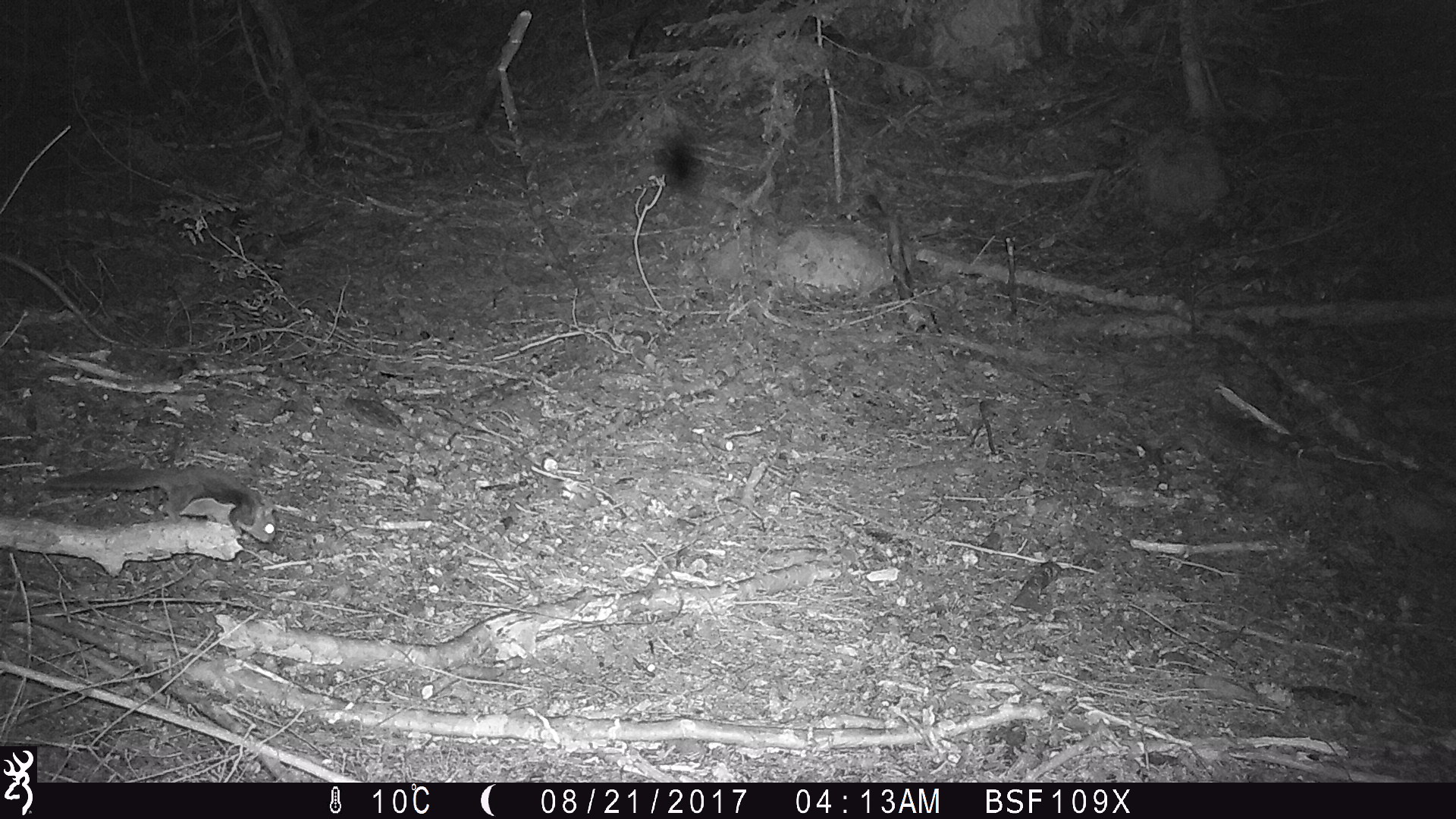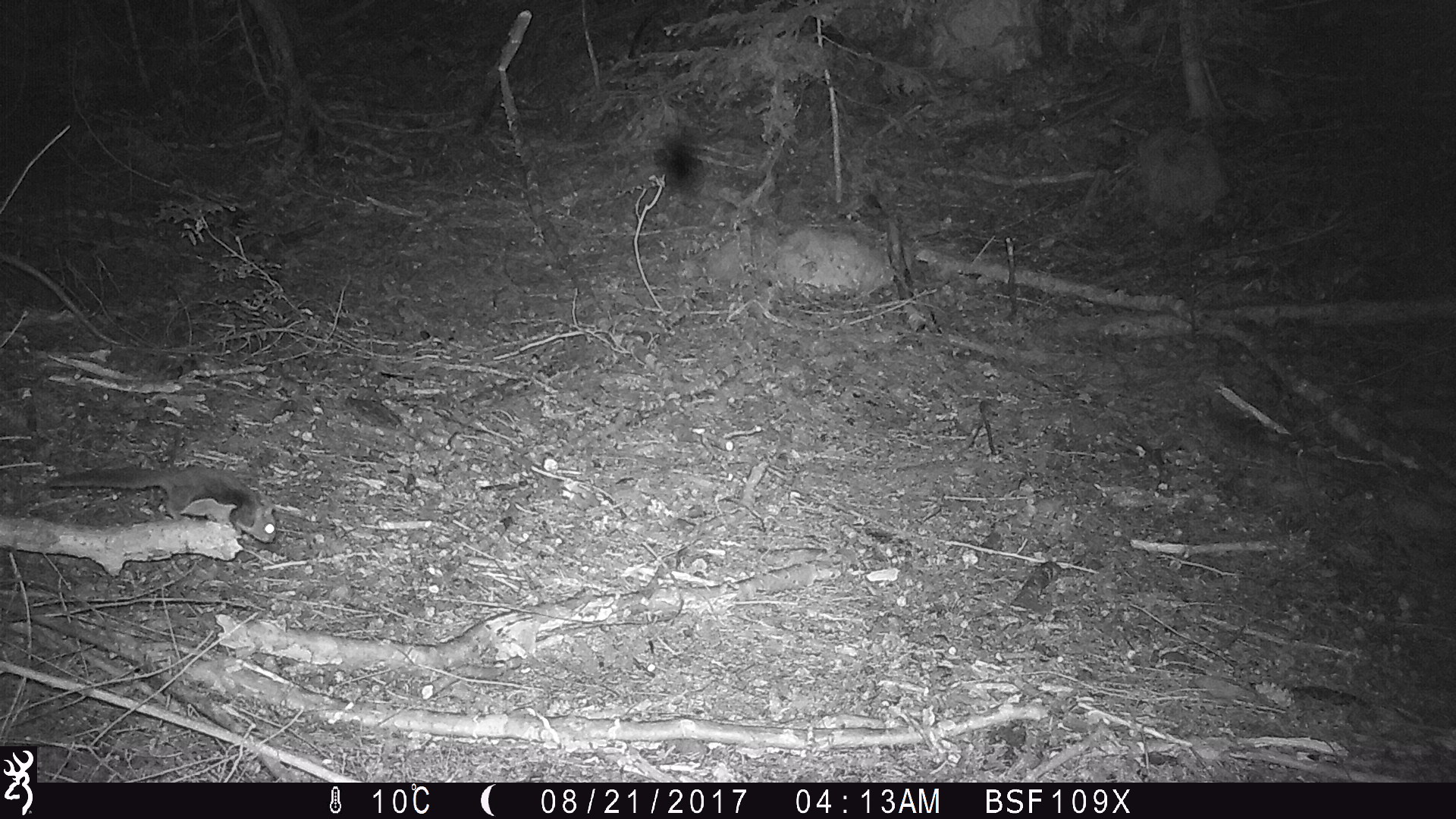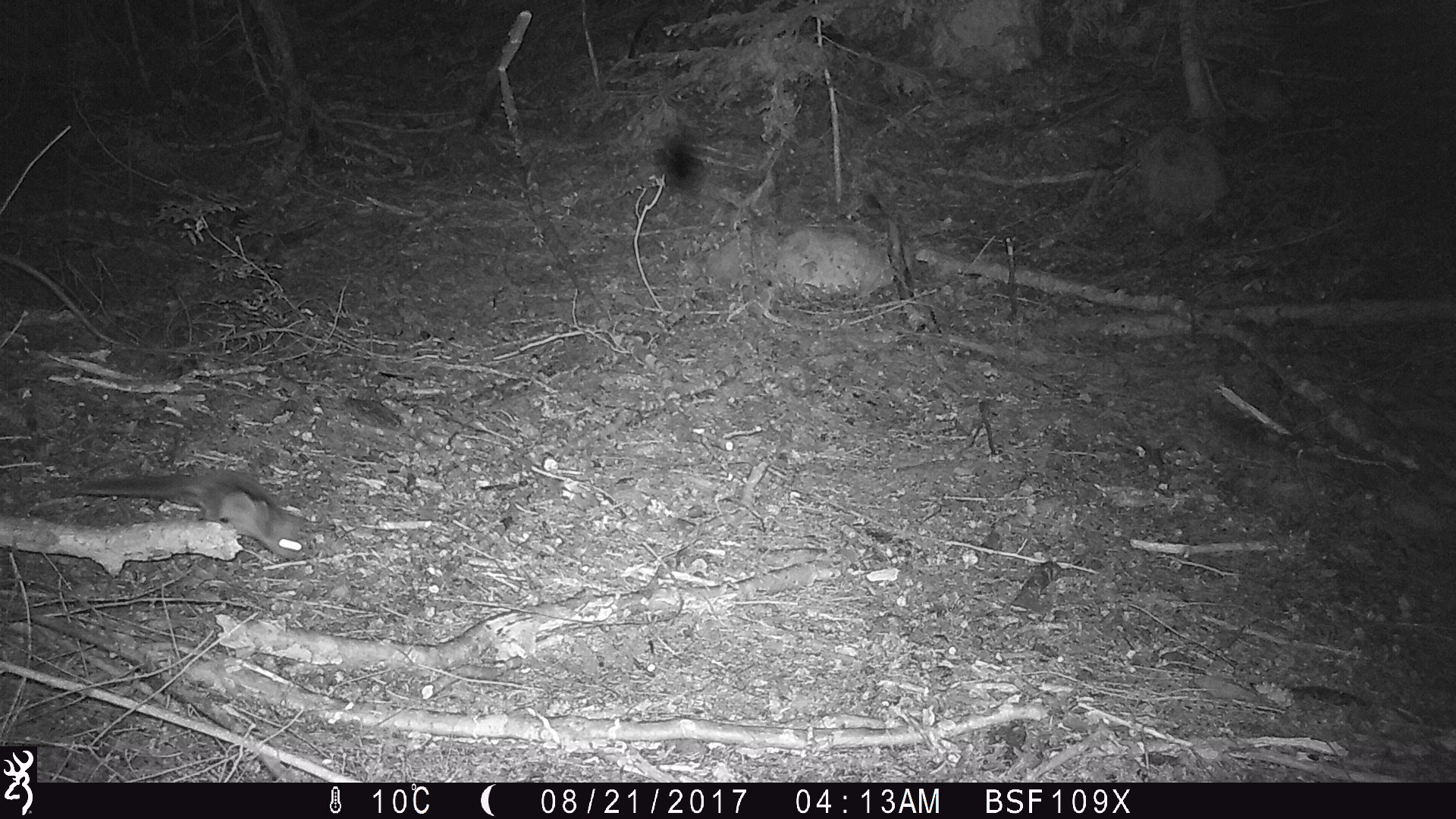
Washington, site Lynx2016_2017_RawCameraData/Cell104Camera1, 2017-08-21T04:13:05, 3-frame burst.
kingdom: Animalia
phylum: Chordata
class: Mammalia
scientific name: Mammalia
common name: small mammal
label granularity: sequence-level